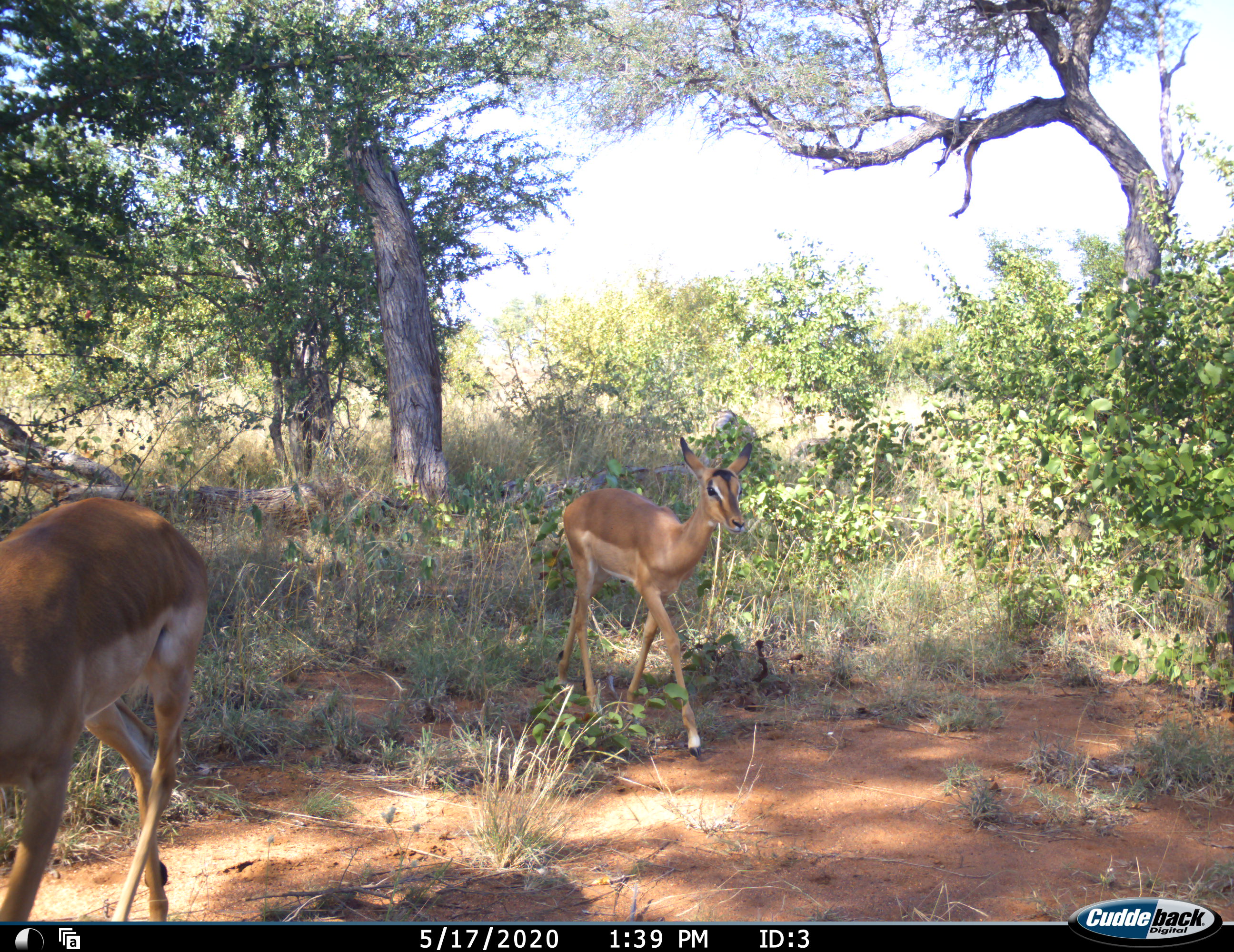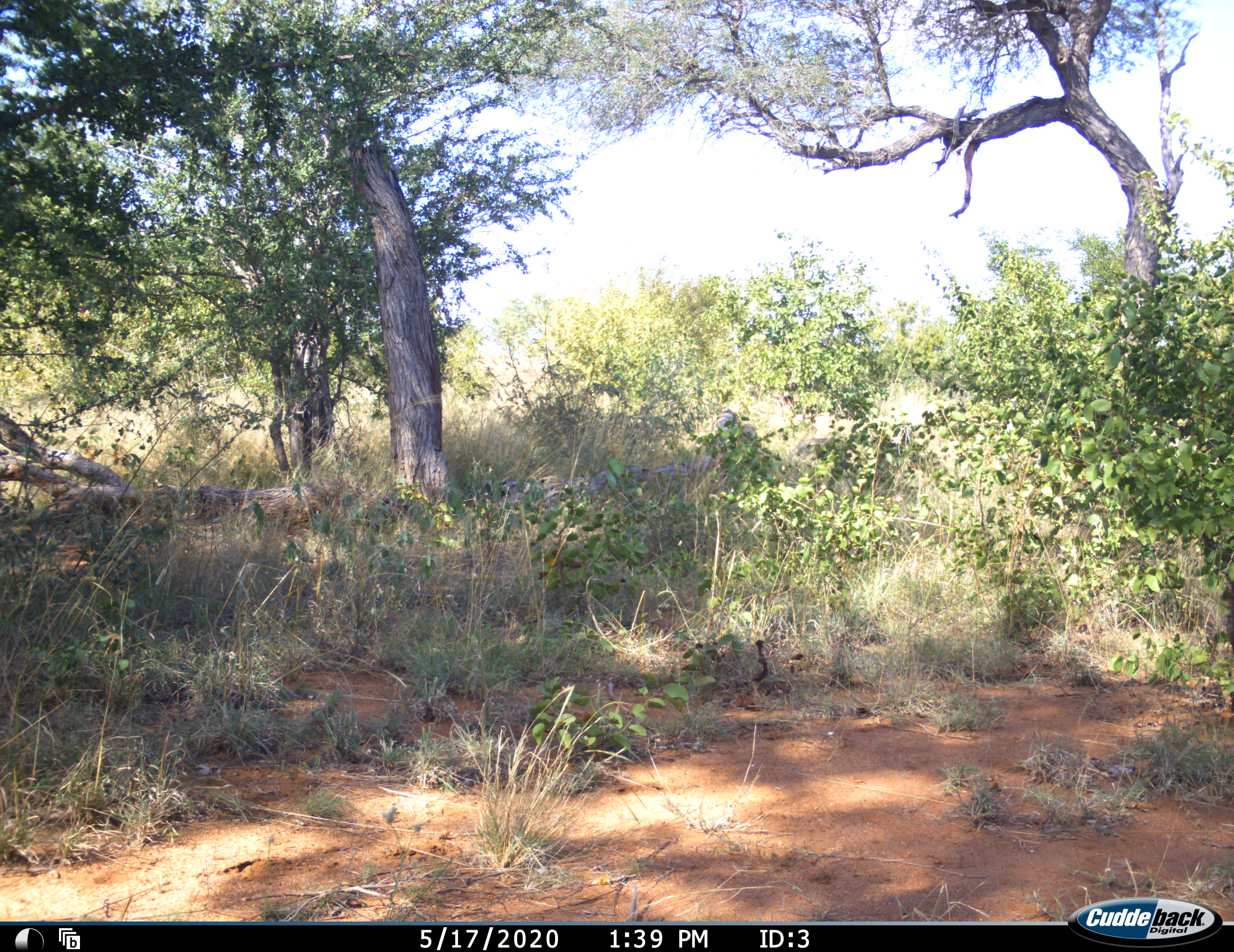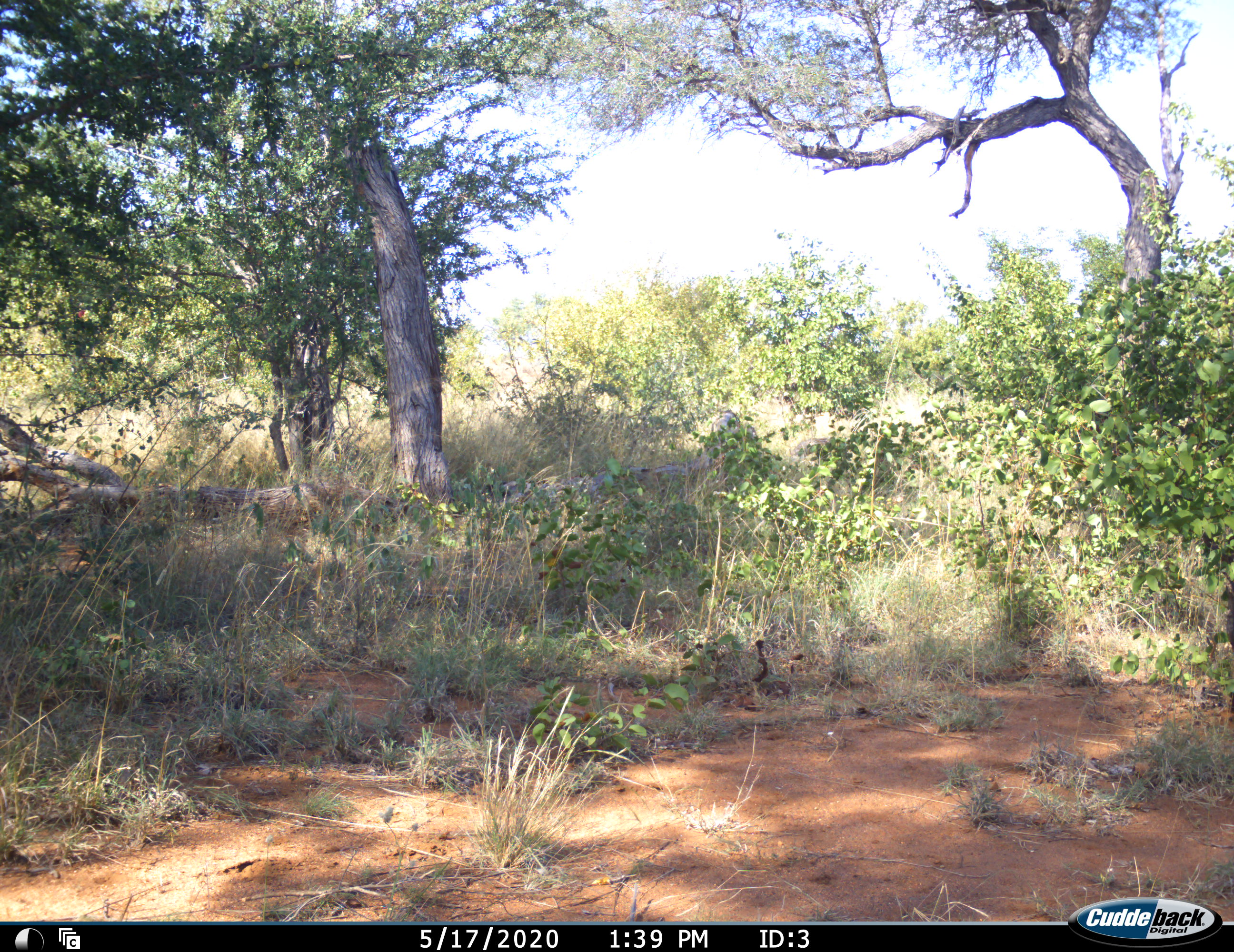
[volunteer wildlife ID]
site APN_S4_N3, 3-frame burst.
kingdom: Animalia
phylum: Chordata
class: Mammalia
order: Artiodactyla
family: Bovidae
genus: Aepyceros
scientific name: Aepyceros melampus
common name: impala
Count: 2.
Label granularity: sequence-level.